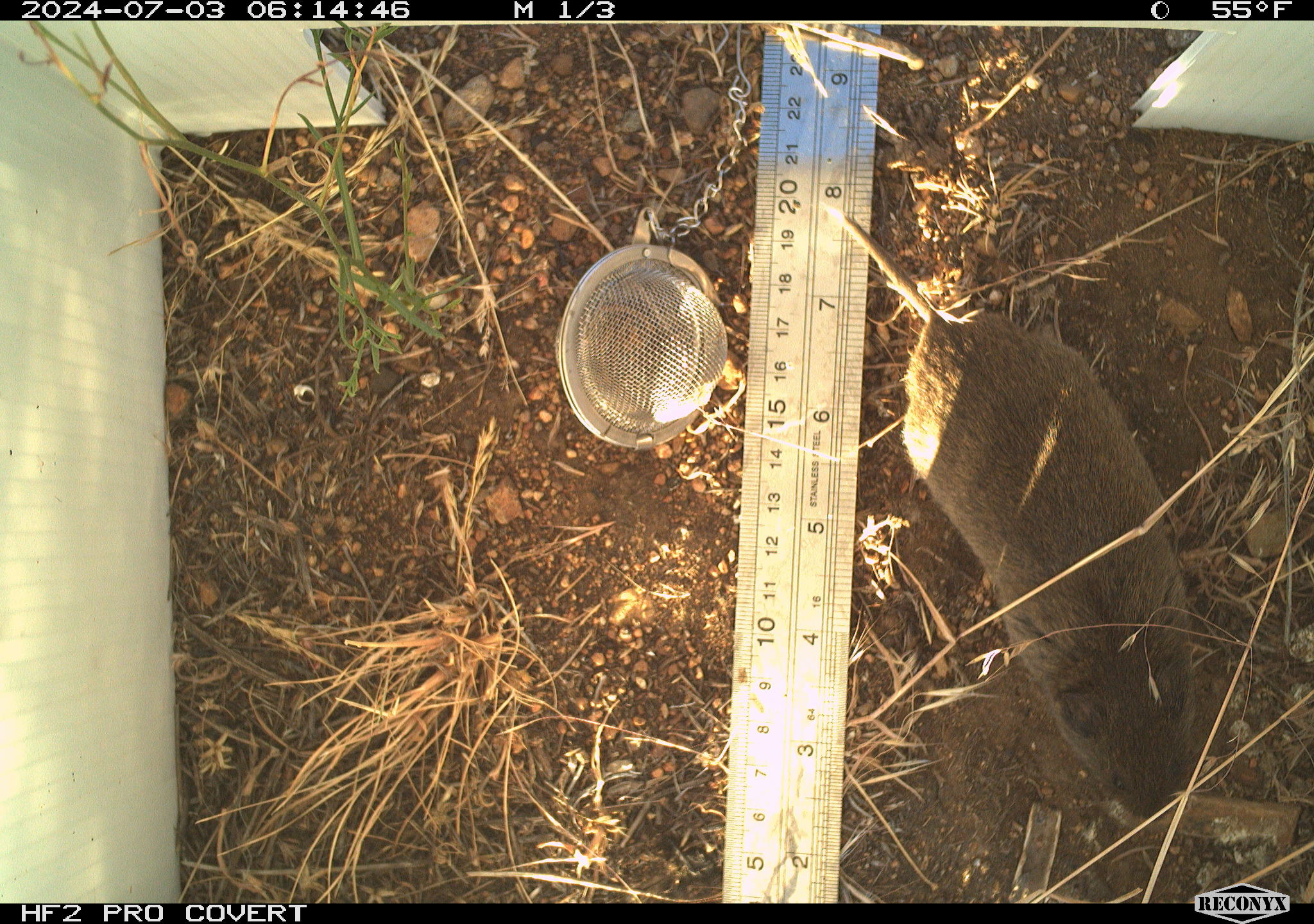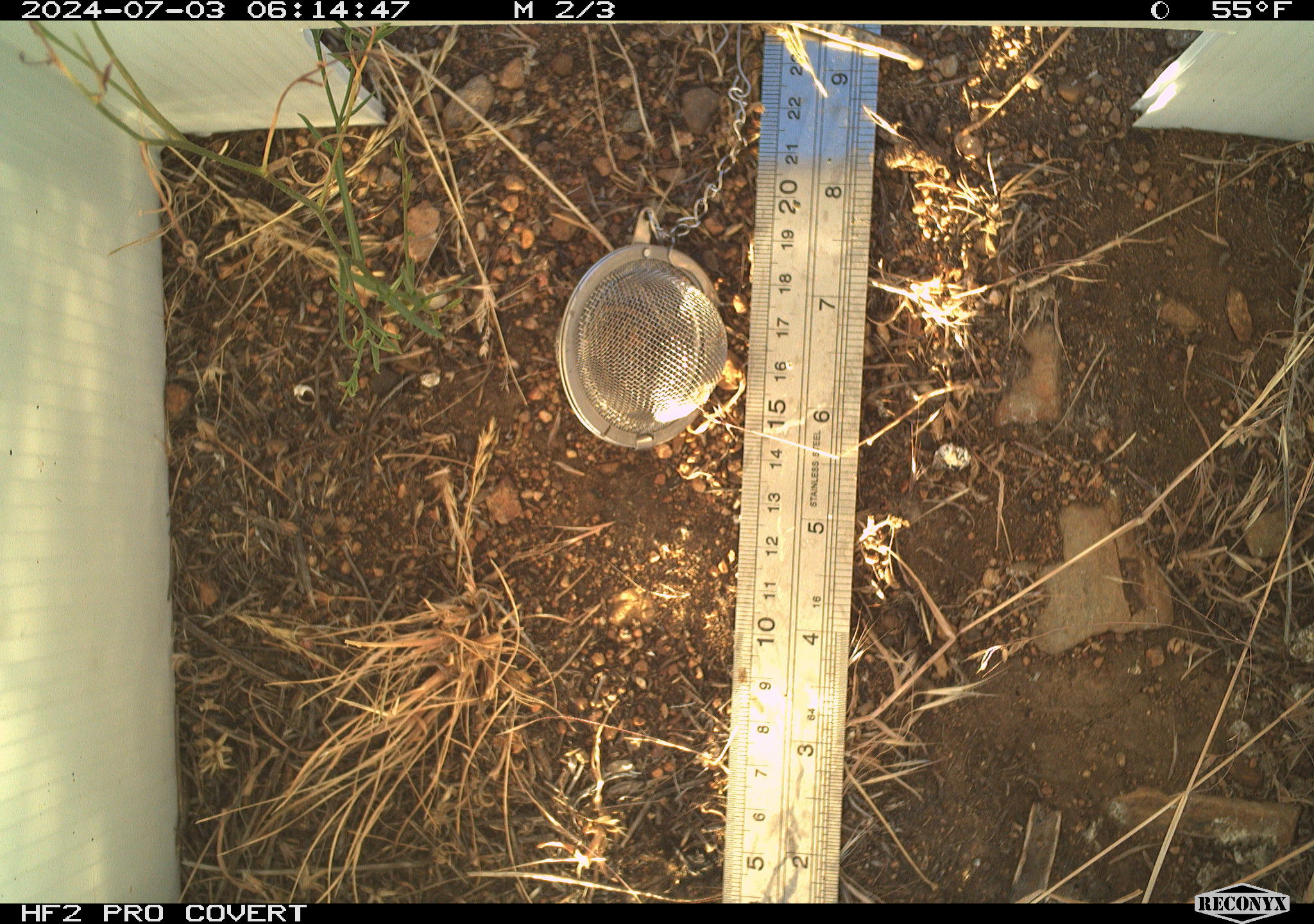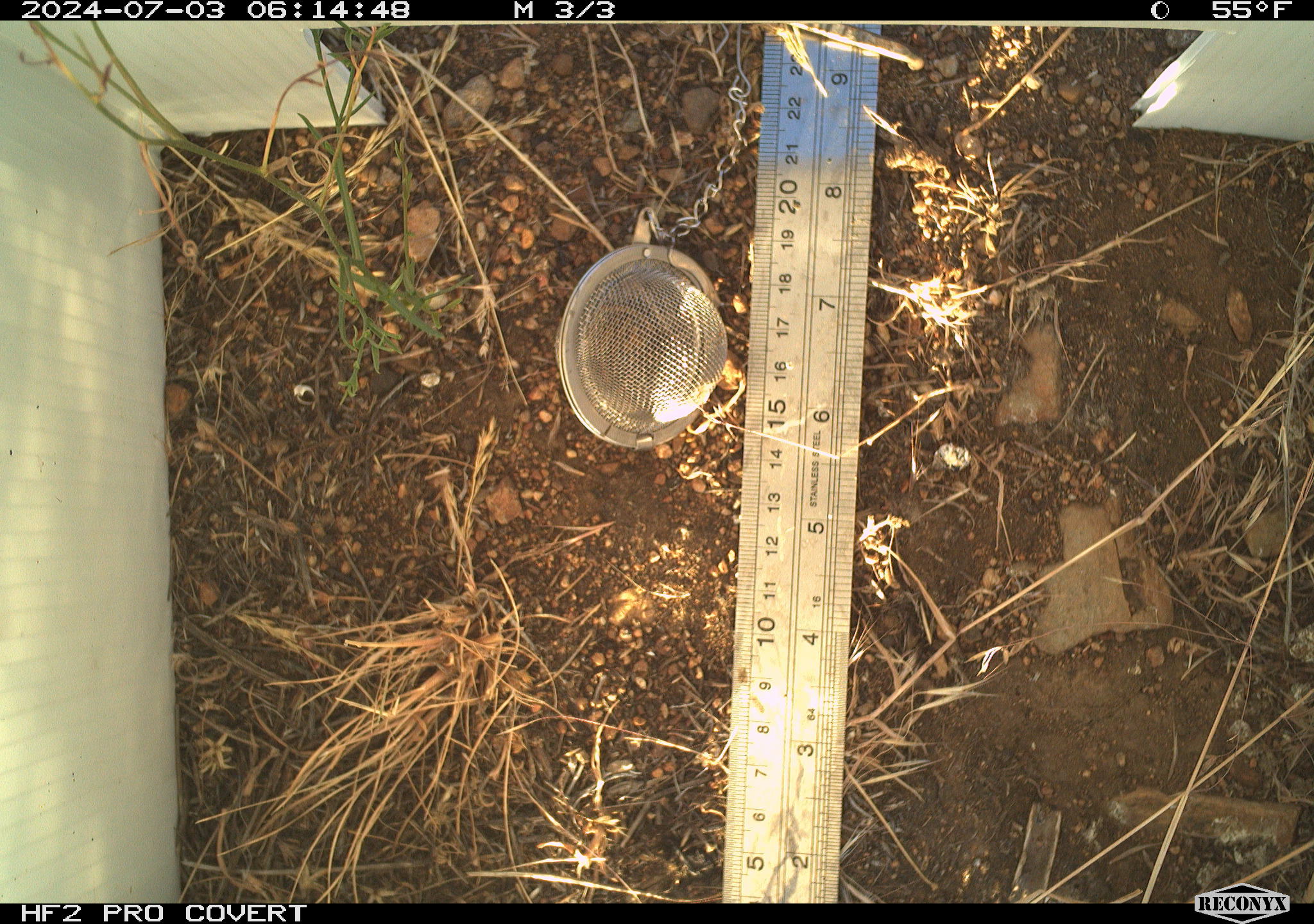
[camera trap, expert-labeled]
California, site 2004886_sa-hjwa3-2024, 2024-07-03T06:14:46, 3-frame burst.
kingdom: Animalia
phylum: Chordata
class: Mammalia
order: Rodentia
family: Cricetidae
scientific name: Cricetidae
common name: hamsters, voles, lemmings, and allies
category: cricetidae family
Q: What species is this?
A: Cricetidae family (hamsters, voles, lemmings, and allies) (Cricetidae).